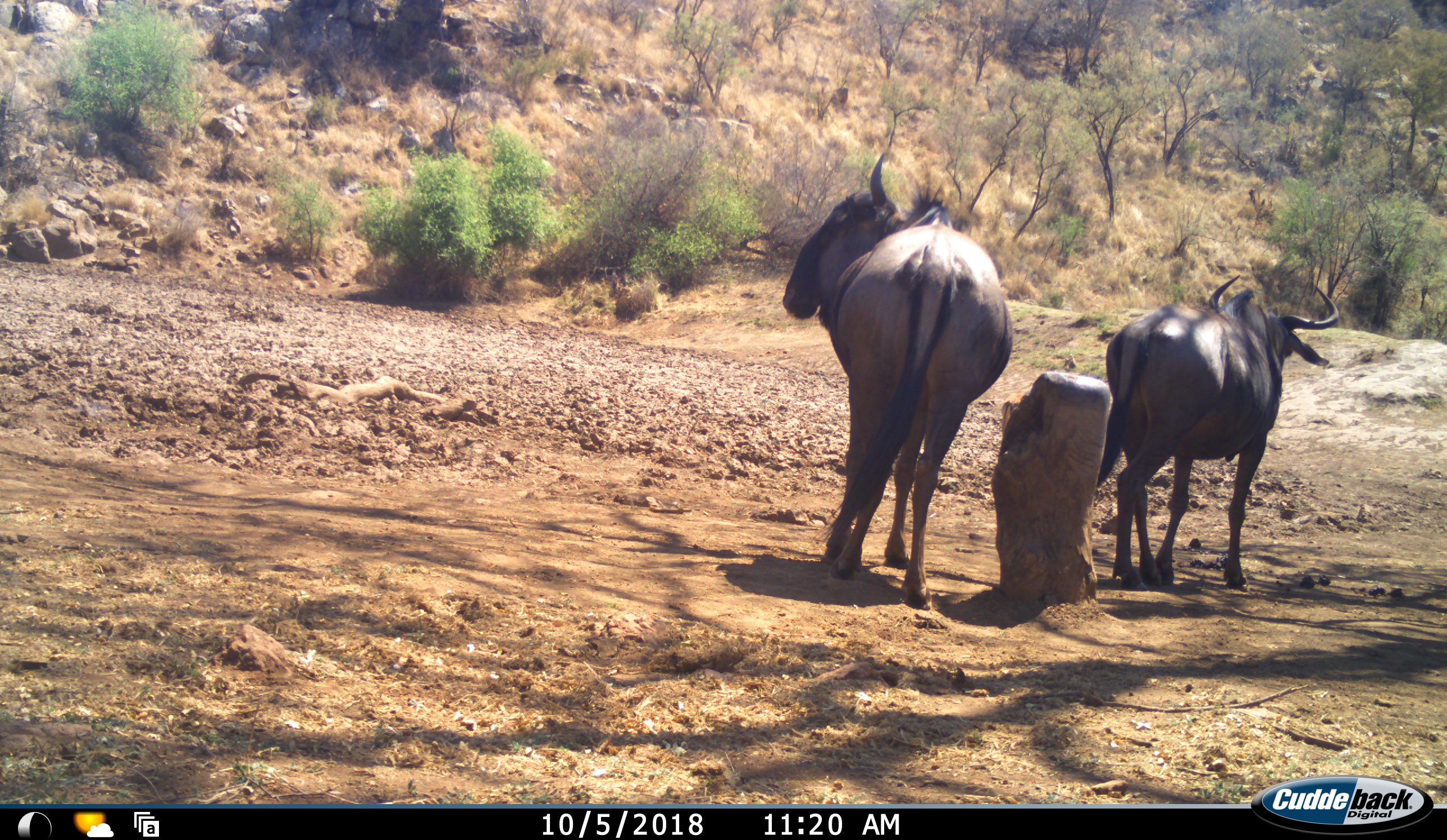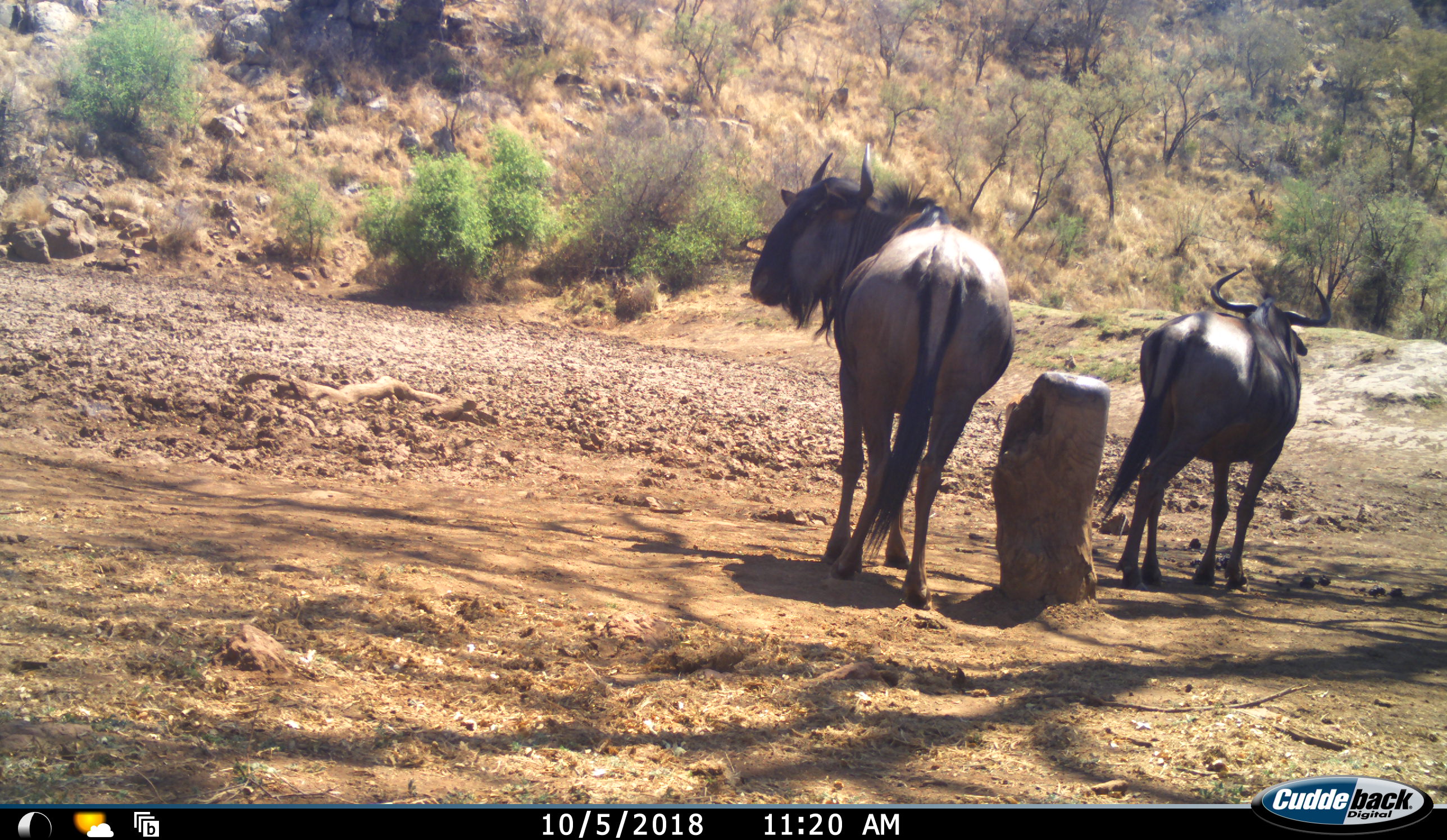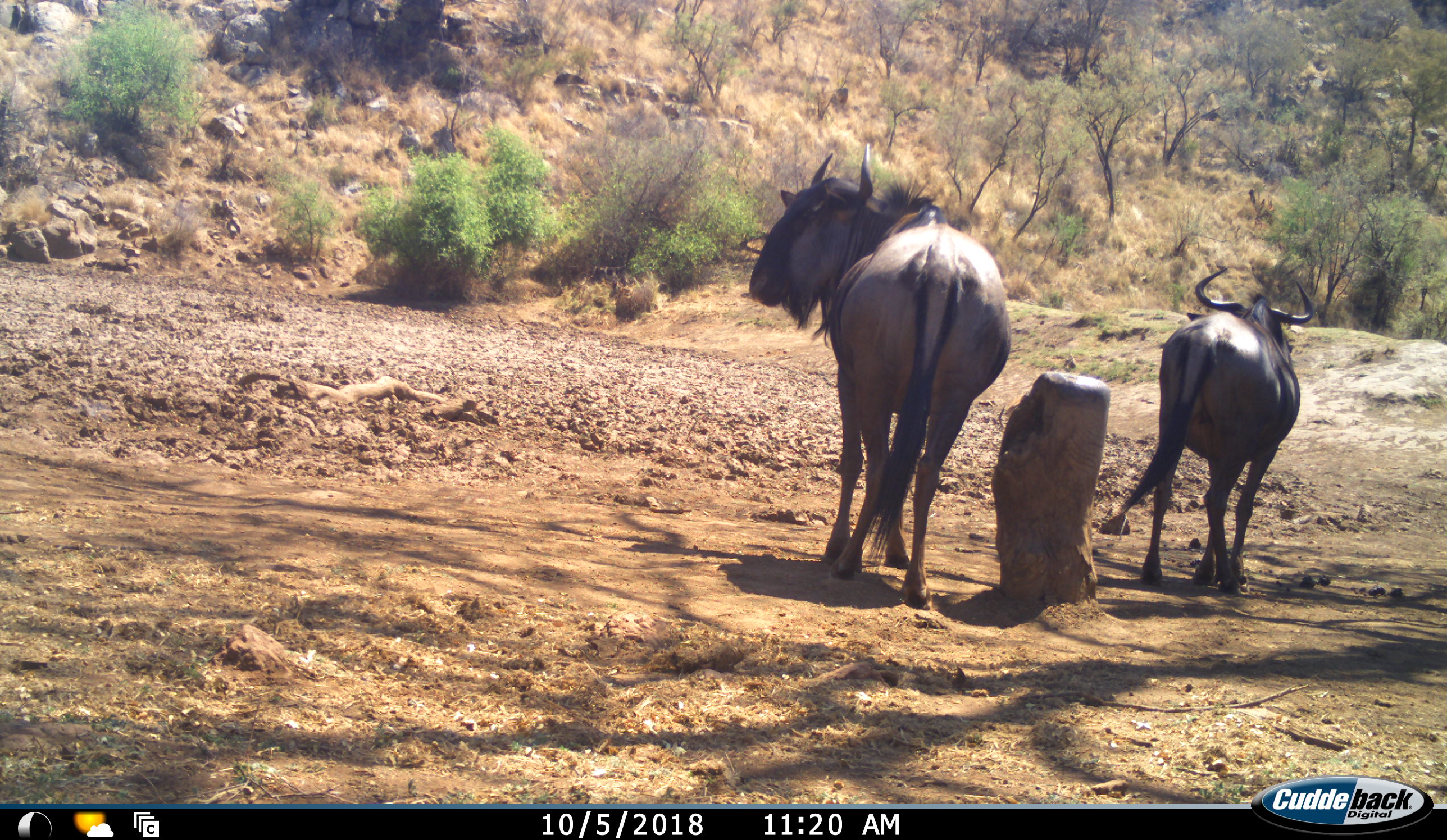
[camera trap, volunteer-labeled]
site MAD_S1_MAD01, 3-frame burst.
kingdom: Animalia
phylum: Chordata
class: Mammalia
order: Artiodactyla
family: Bovidae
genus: Connochaetes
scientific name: Connochaetes taurinus taurinus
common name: blue wildebeest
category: wildebeestblue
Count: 2.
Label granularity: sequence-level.